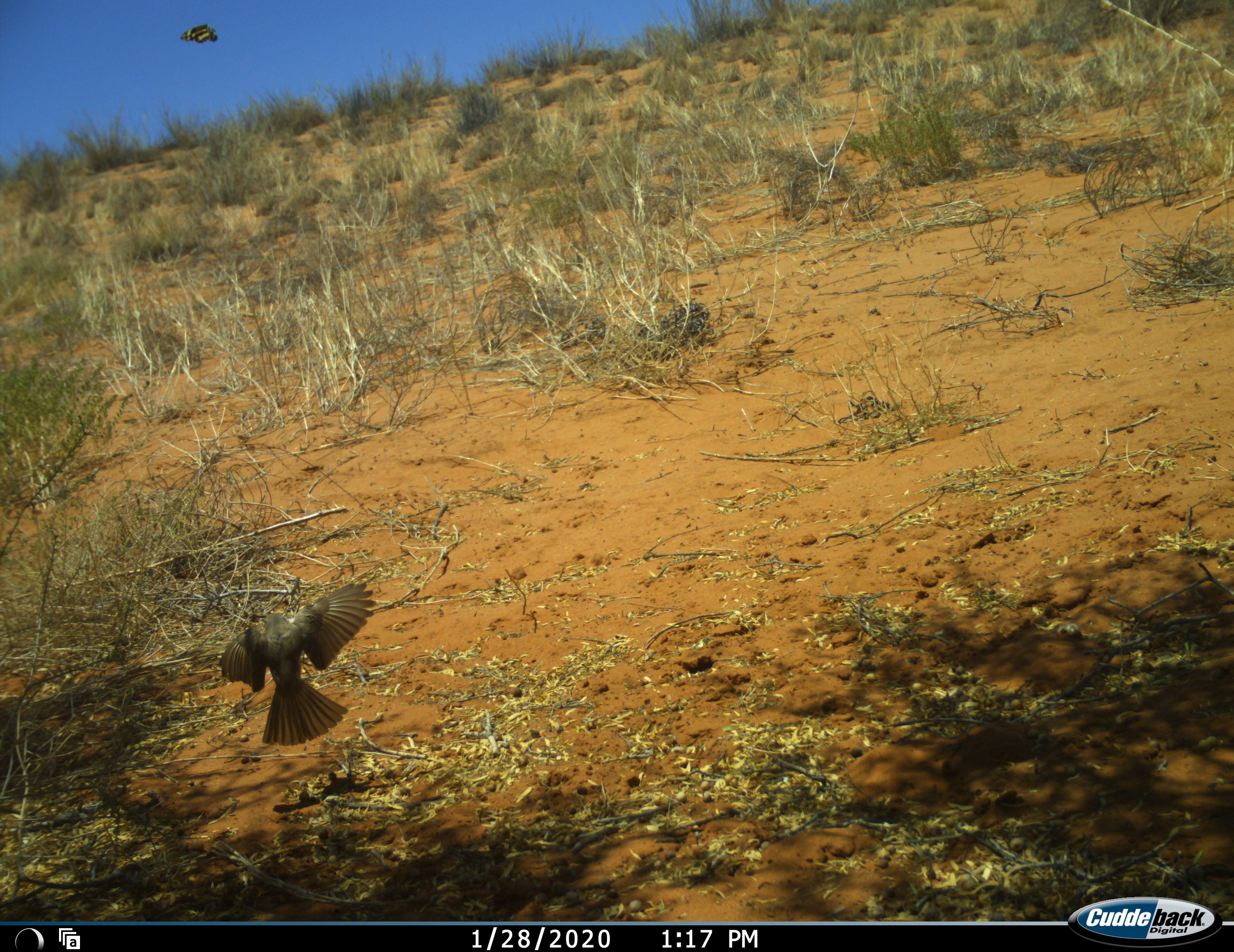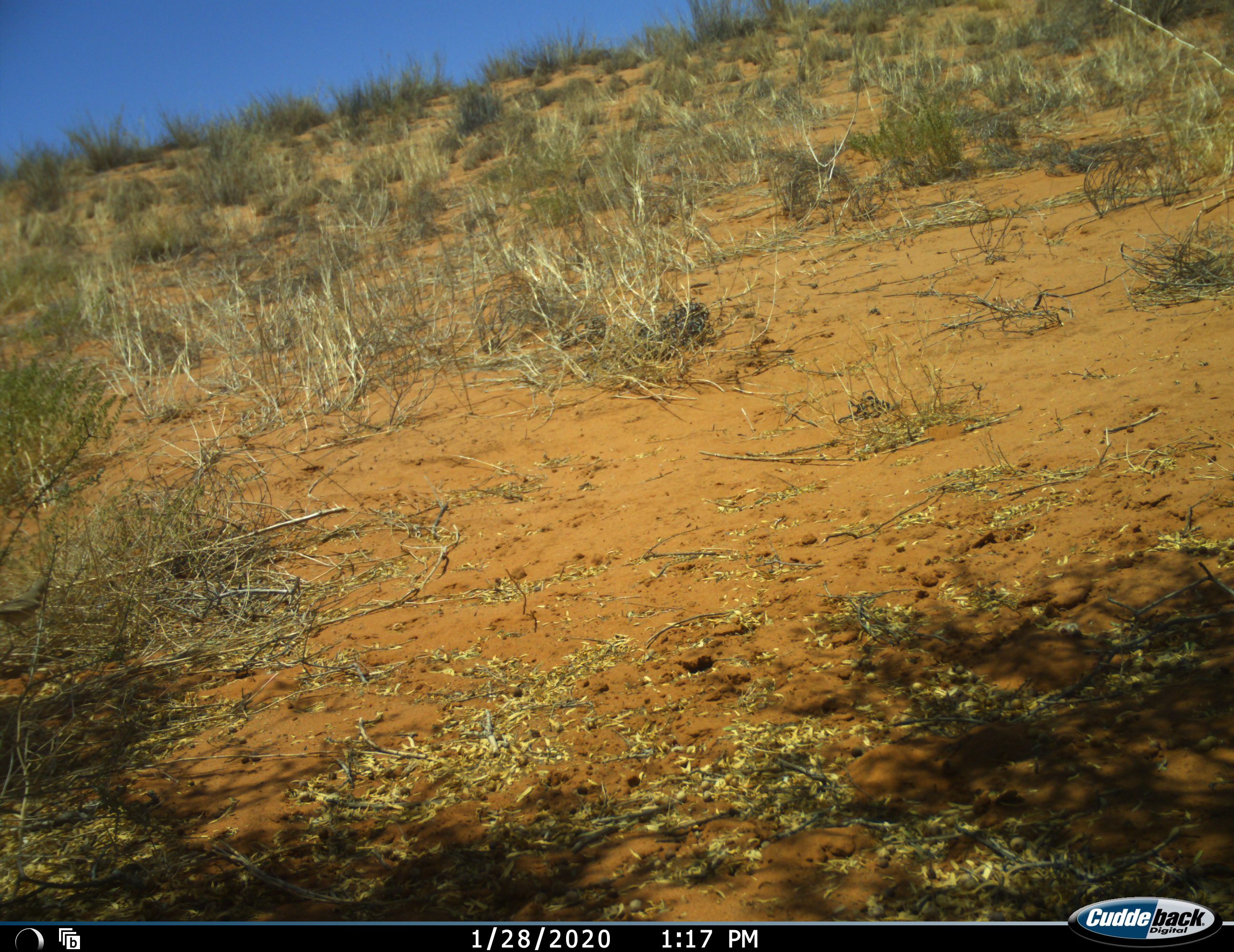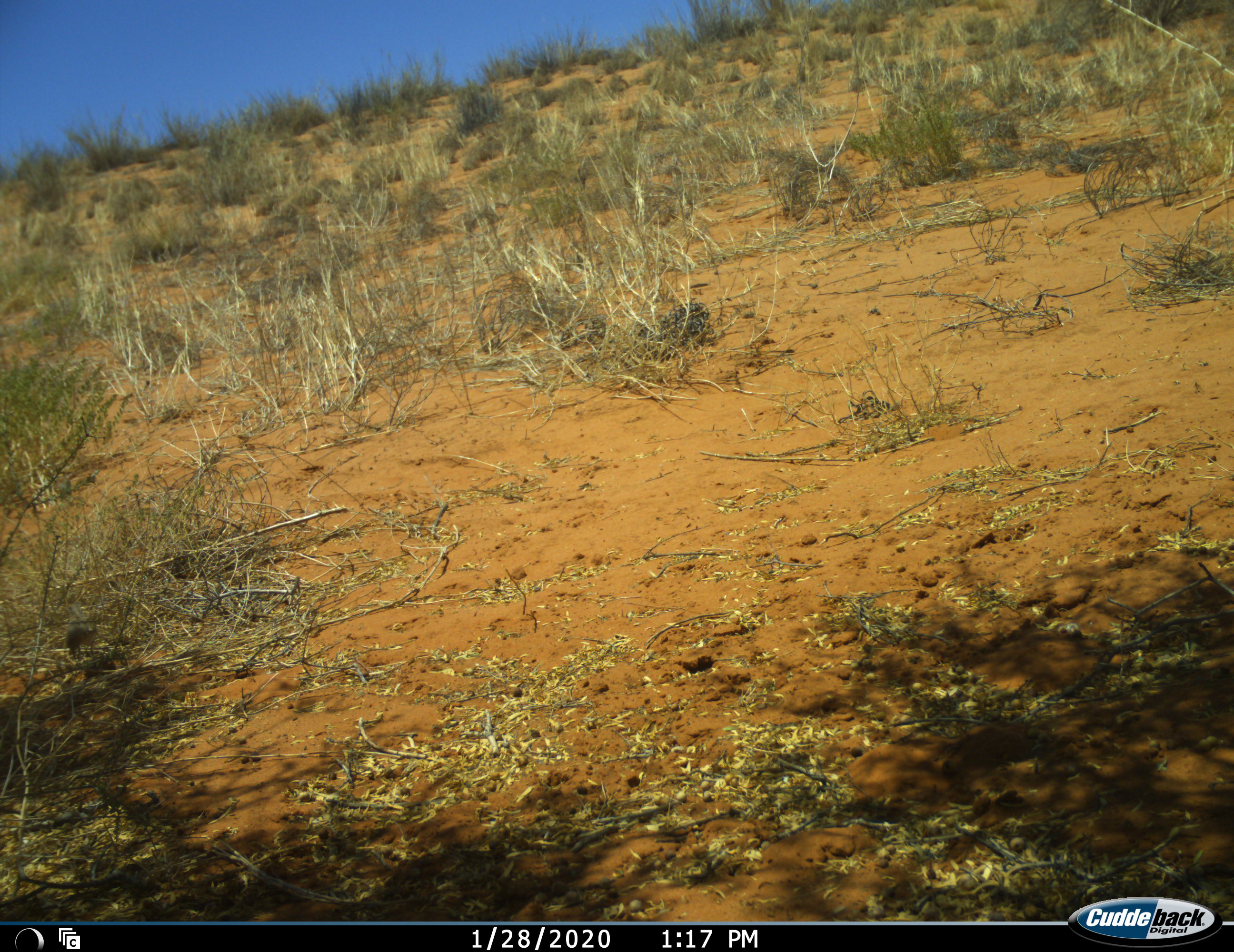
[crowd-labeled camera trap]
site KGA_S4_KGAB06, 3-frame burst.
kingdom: Animalia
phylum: Chordata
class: Aves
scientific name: Aves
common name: bird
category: birdother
Birdother (bird) (Aves), count 1. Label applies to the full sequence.